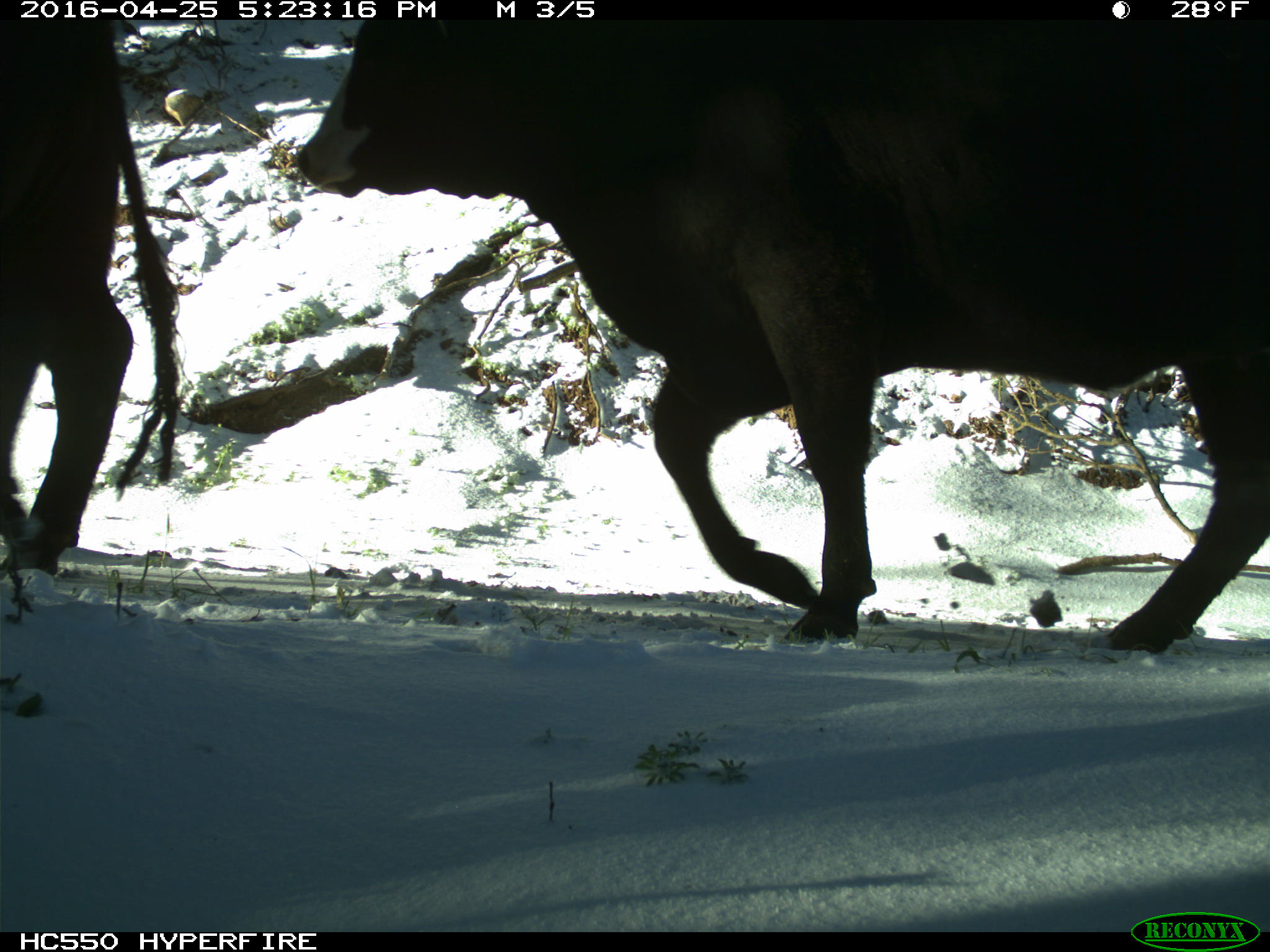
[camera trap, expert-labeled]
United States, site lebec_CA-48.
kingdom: Animalia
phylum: Chordata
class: Mammalia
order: Artiodactyla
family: Bovidae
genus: Bos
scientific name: Bos taurus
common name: domestic cow